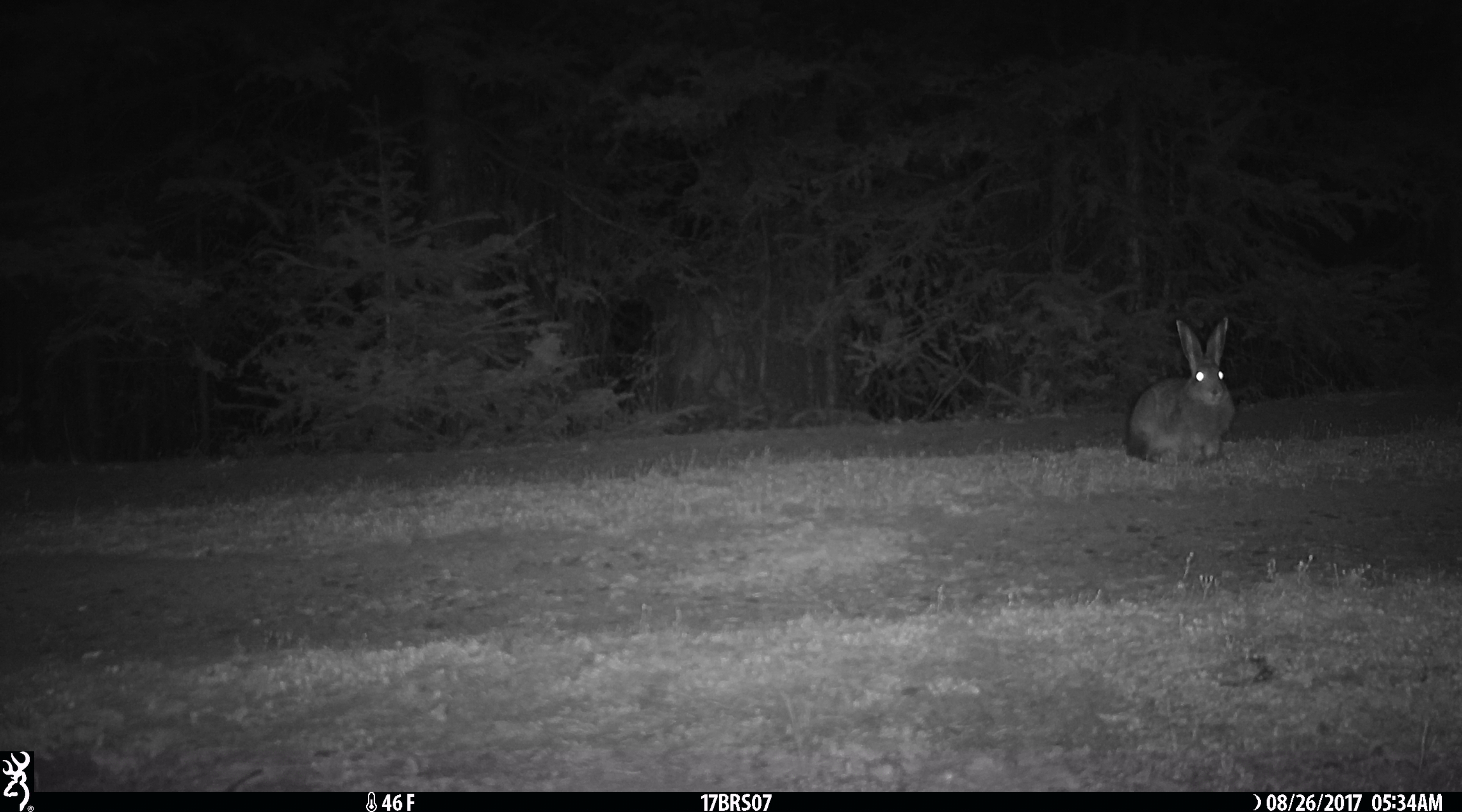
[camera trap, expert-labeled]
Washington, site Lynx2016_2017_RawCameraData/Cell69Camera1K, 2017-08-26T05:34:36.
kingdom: Animalia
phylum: Chordata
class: Mammalia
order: Lagomorpha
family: Leporidae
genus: Lepus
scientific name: Lepus americanus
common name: snowshoe hare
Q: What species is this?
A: Lepus americanus (snowshoe hare).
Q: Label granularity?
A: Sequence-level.